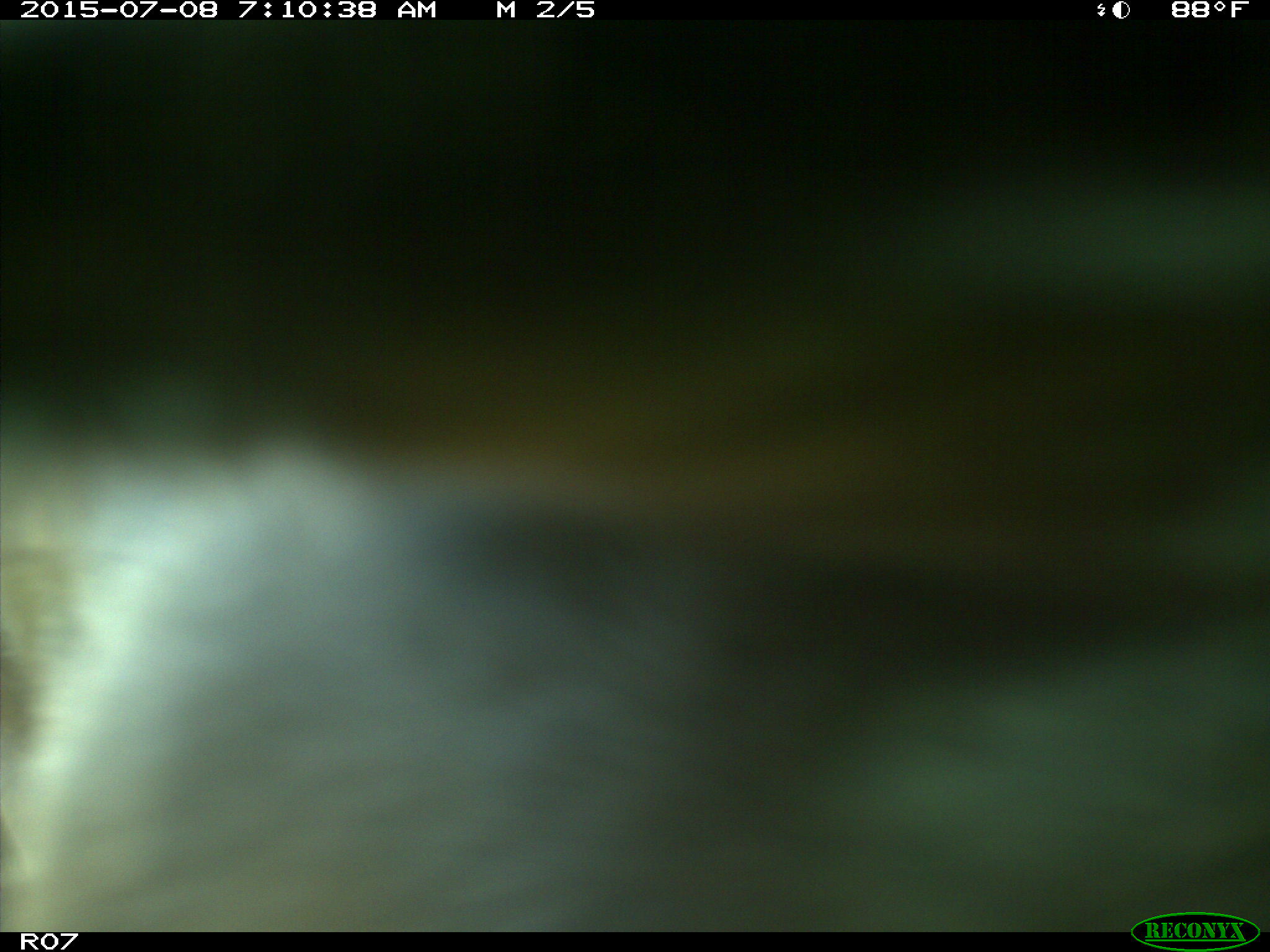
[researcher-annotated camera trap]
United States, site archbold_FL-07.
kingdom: Animalia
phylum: Chordata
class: Mammalia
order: Artiodactyla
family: Bovidae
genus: Bos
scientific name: Bos taurus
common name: domestic cow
Bos taurus (domestic cow).